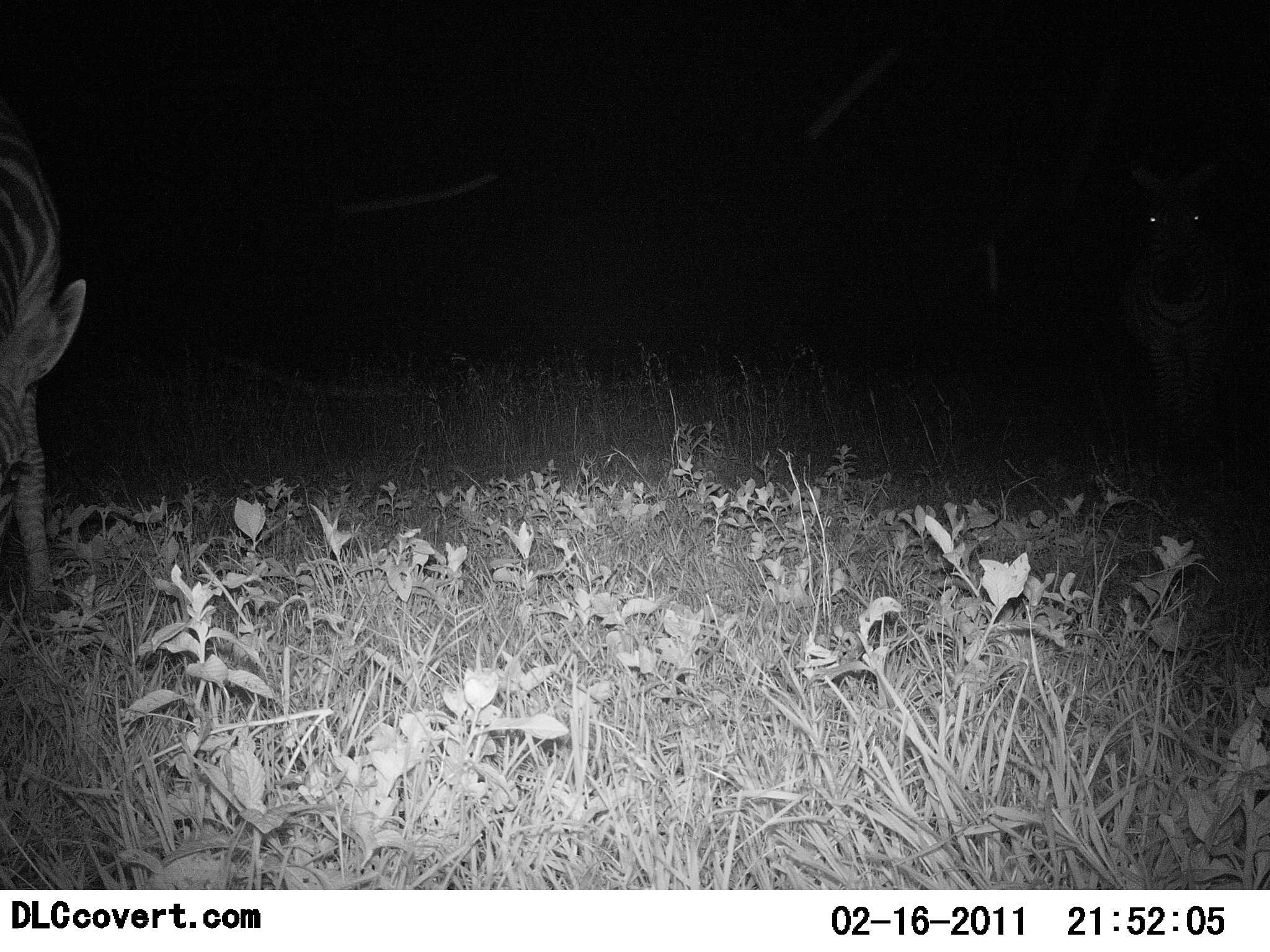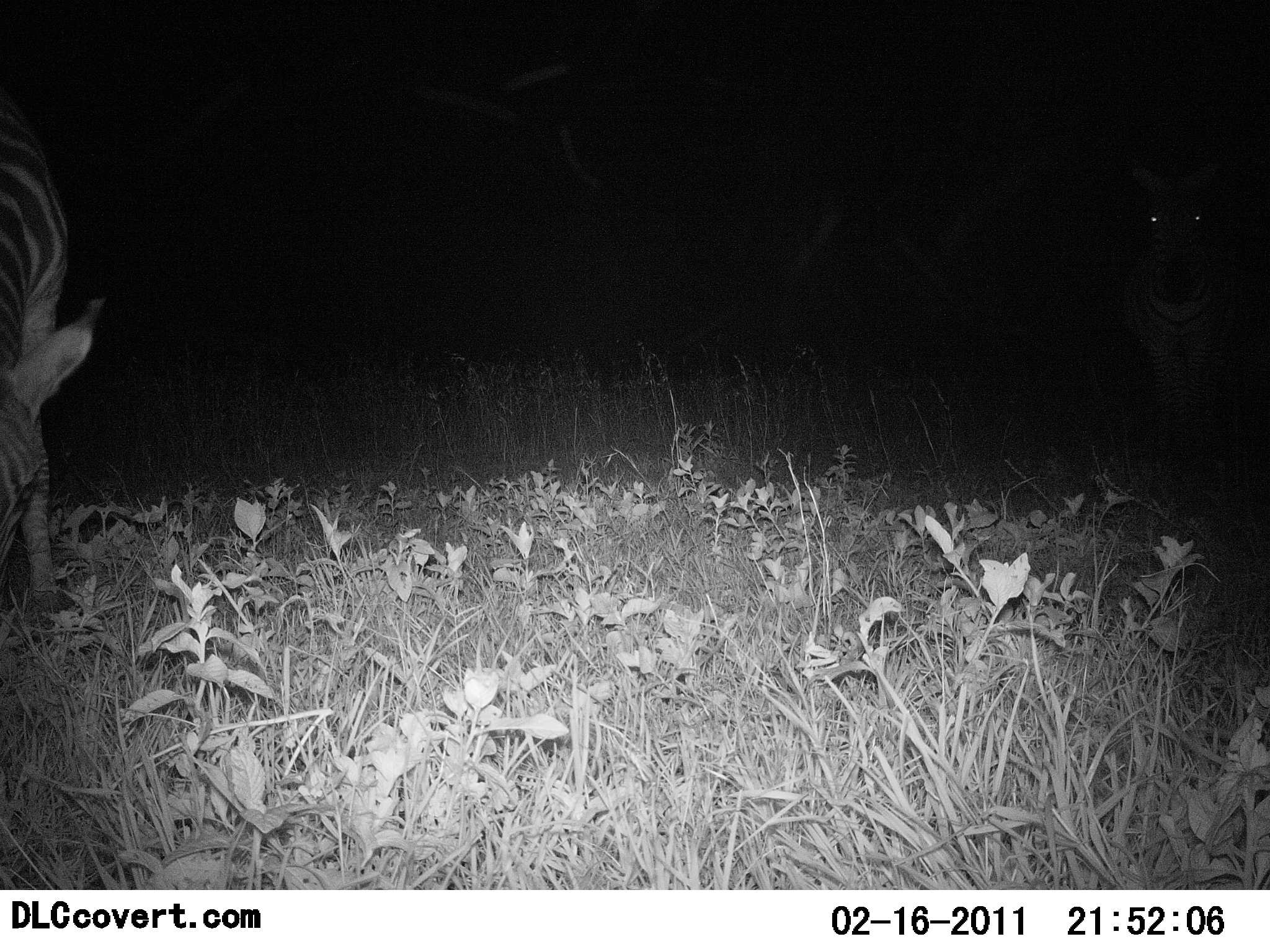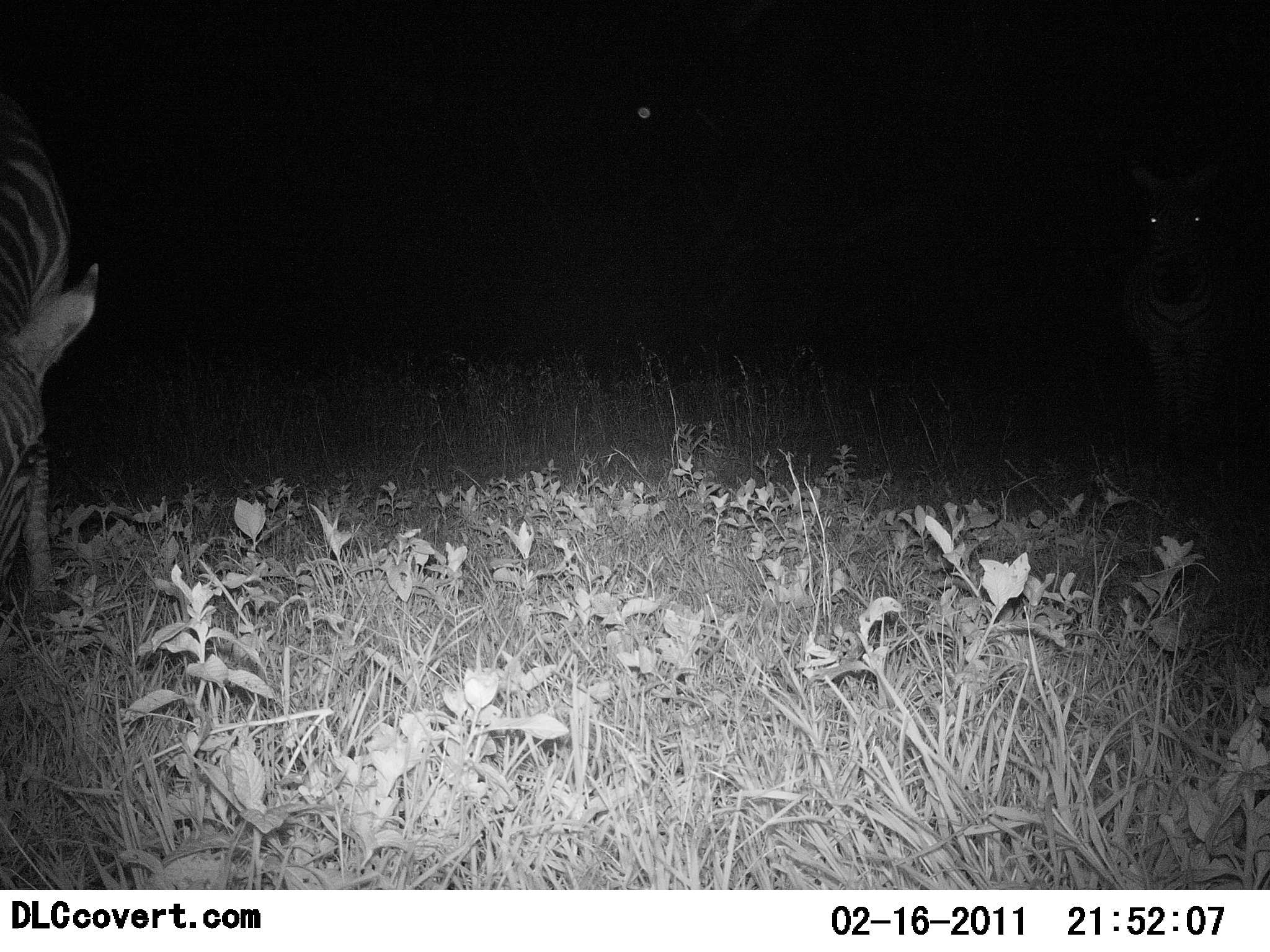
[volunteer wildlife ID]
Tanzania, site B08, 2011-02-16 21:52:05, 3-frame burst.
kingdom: Animalia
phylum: Chordata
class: Mammalia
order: Perissodactyla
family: Equidae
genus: Equus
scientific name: Equus quagga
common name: plains zebra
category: zebra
Zebra (plains zebra) (Equus quagga), count 2. Behavior (volunteer vote fractions): standing 80%, resting 0%, moving 10%, interacting 0%. Young present (vote fraction): 0%. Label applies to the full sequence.